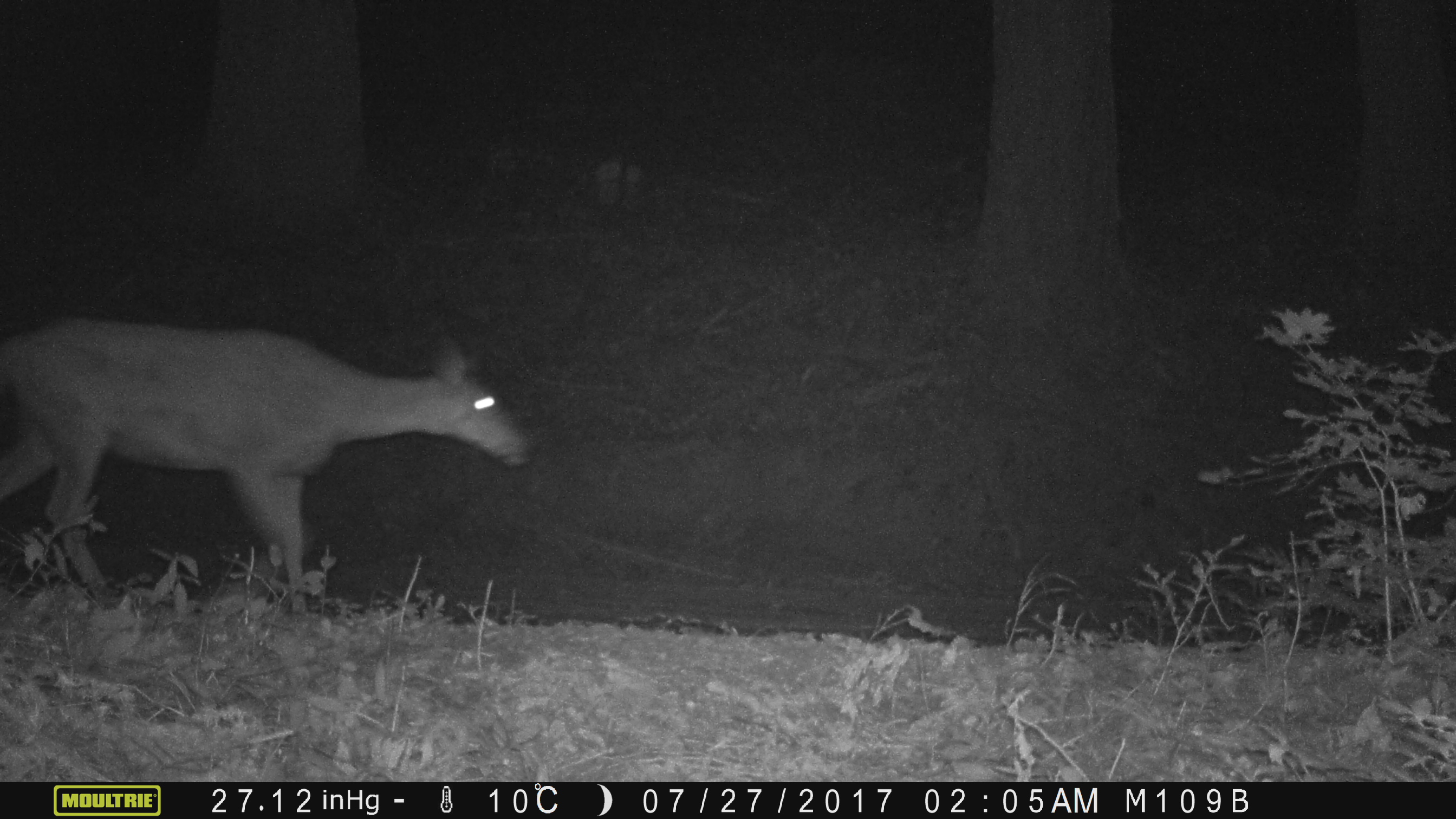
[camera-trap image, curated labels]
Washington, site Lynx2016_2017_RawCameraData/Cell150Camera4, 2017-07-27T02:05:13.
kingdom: Animalia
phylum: Chordata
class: Mammalia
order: Artiodactyla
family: Cervidae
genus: Odocoileus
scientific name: Odocoileus hemionus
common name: mule deer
Odocoileus hemionus (mule deer). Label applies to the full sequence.